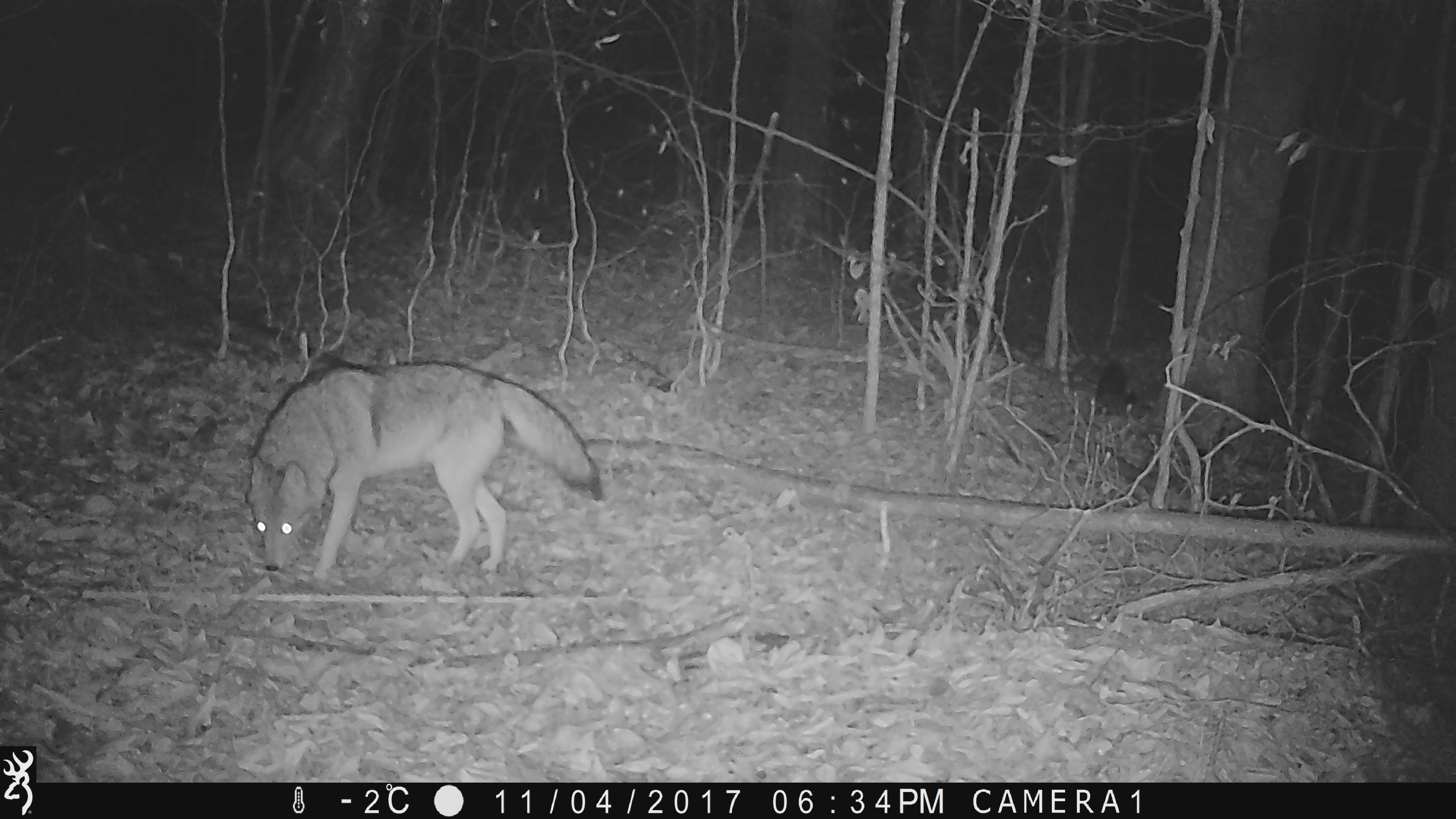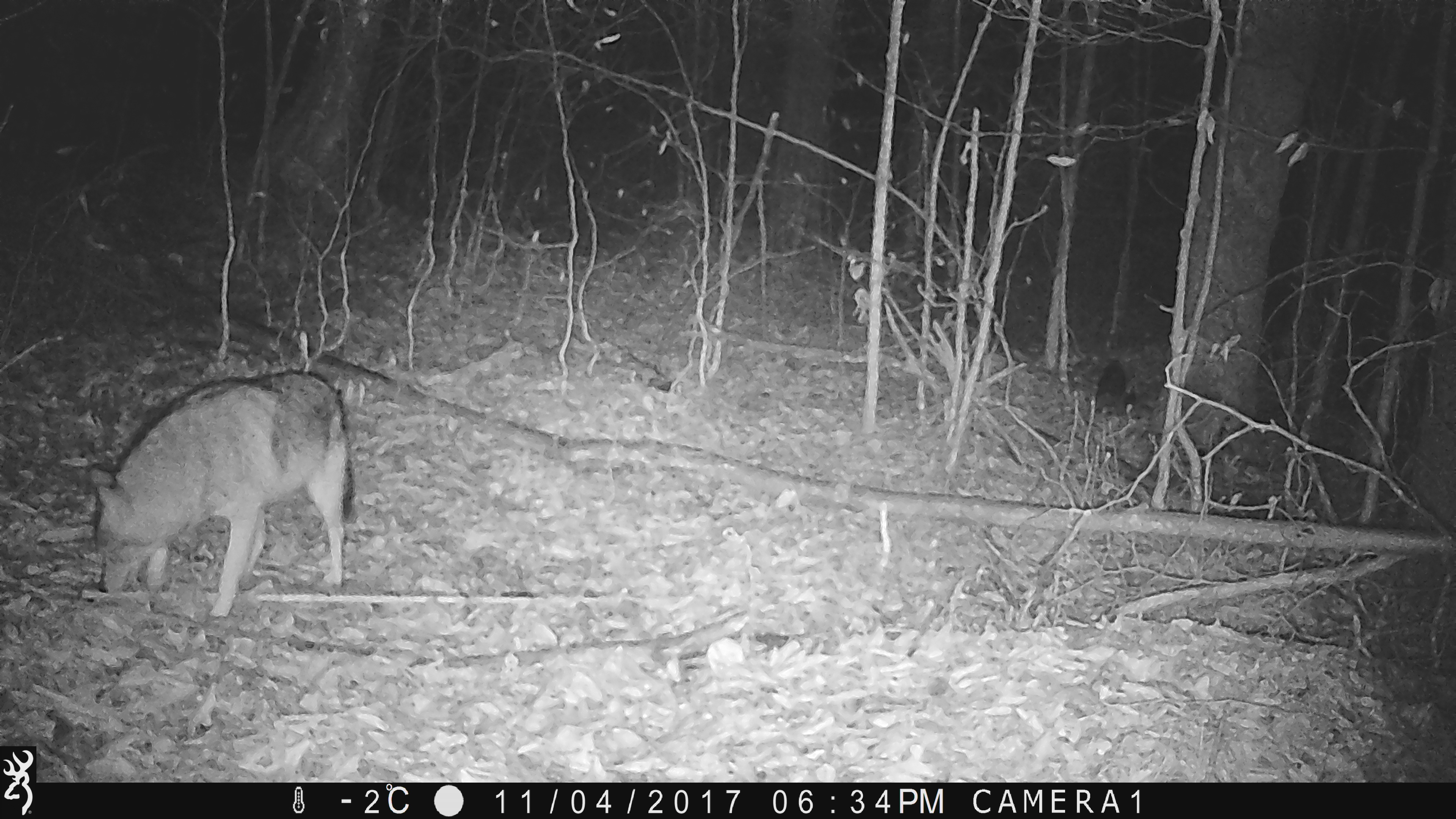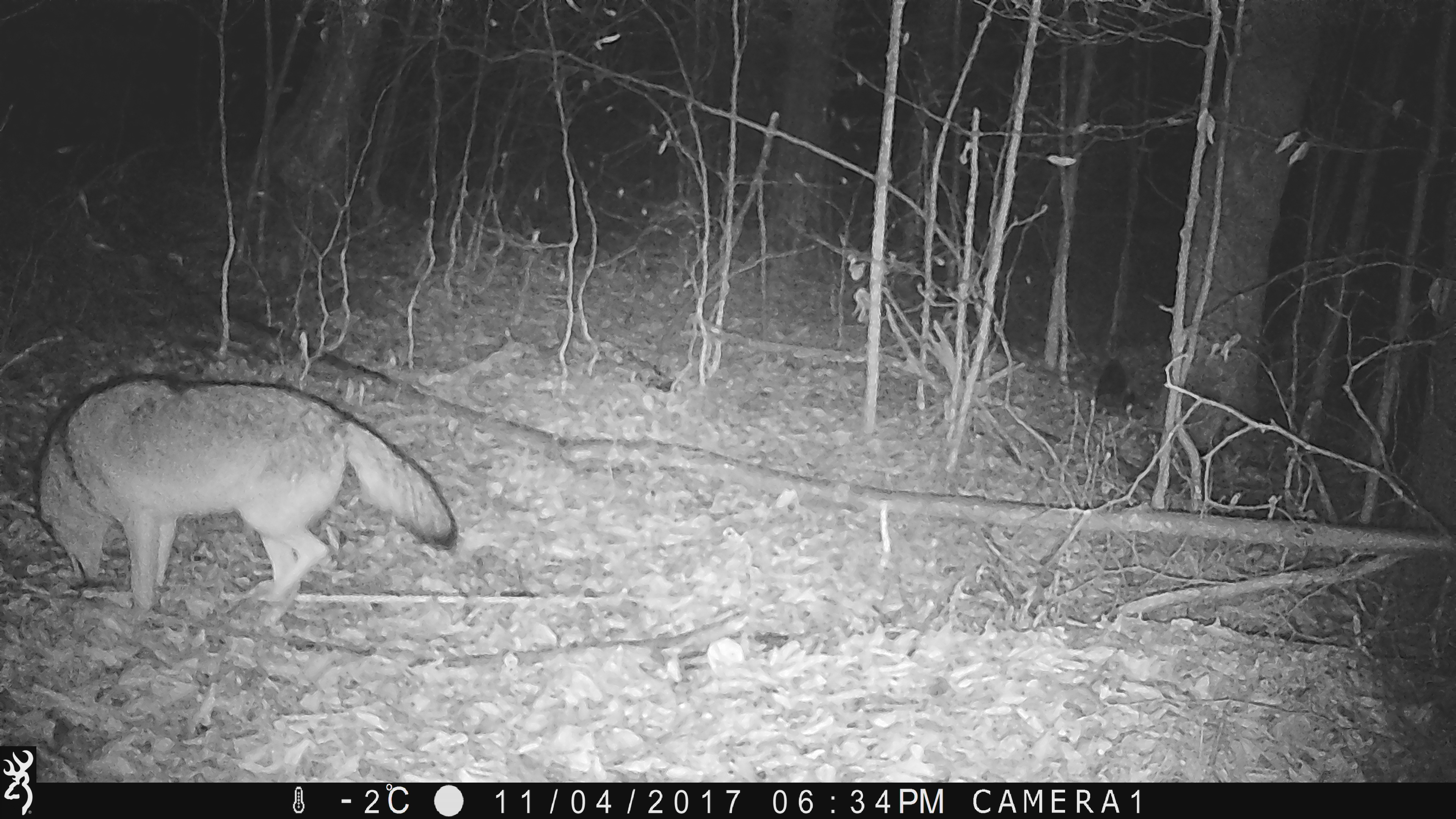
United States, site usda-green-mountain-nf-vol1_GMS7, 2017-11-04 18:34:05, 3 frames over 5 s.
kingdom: Animalia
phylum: Chordata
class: Mammalia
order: Carnivora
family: Canidae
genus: Canis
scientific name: Canis latrans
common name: coyote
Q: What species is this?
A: Coyote (Canis latrans).